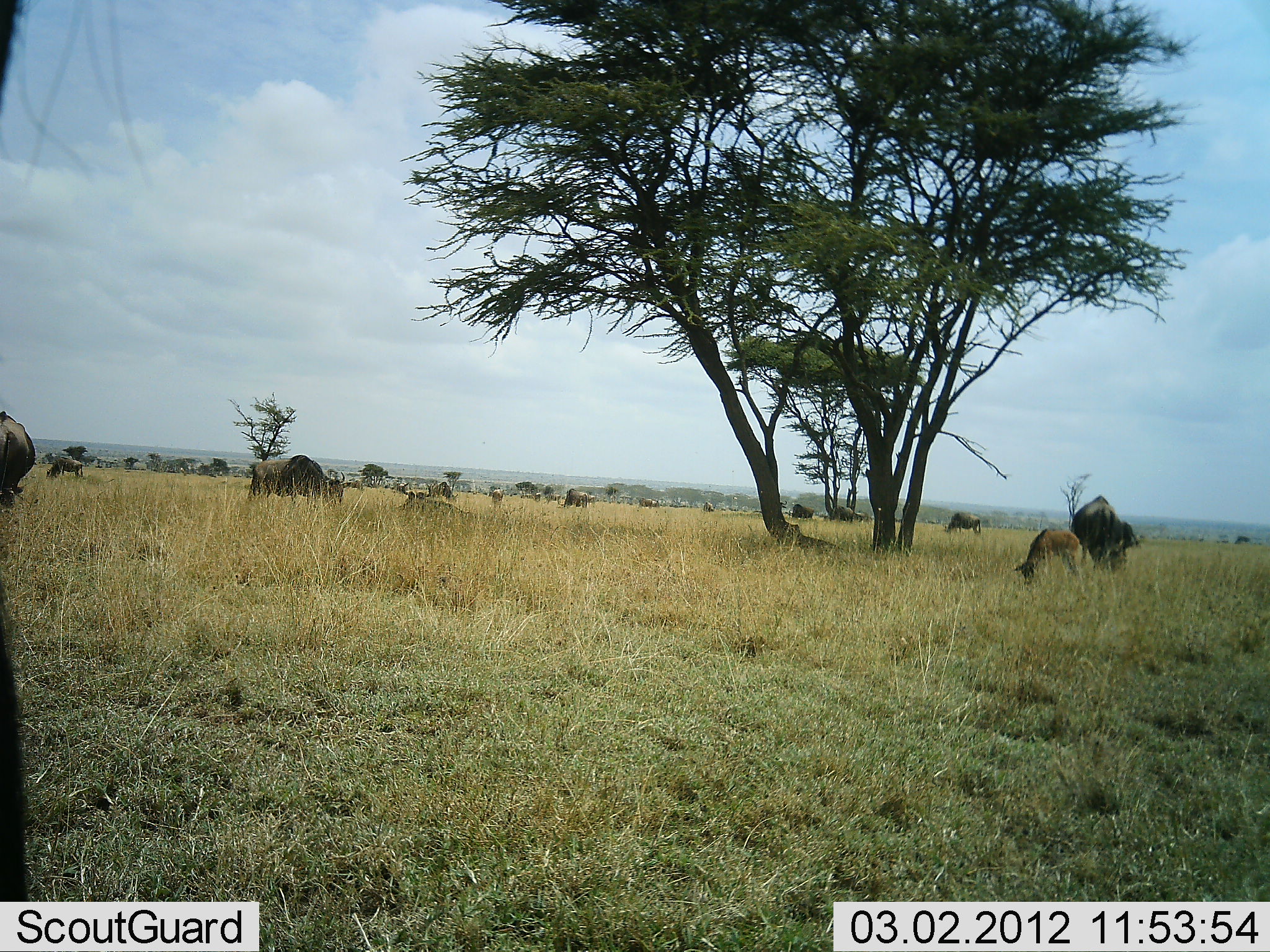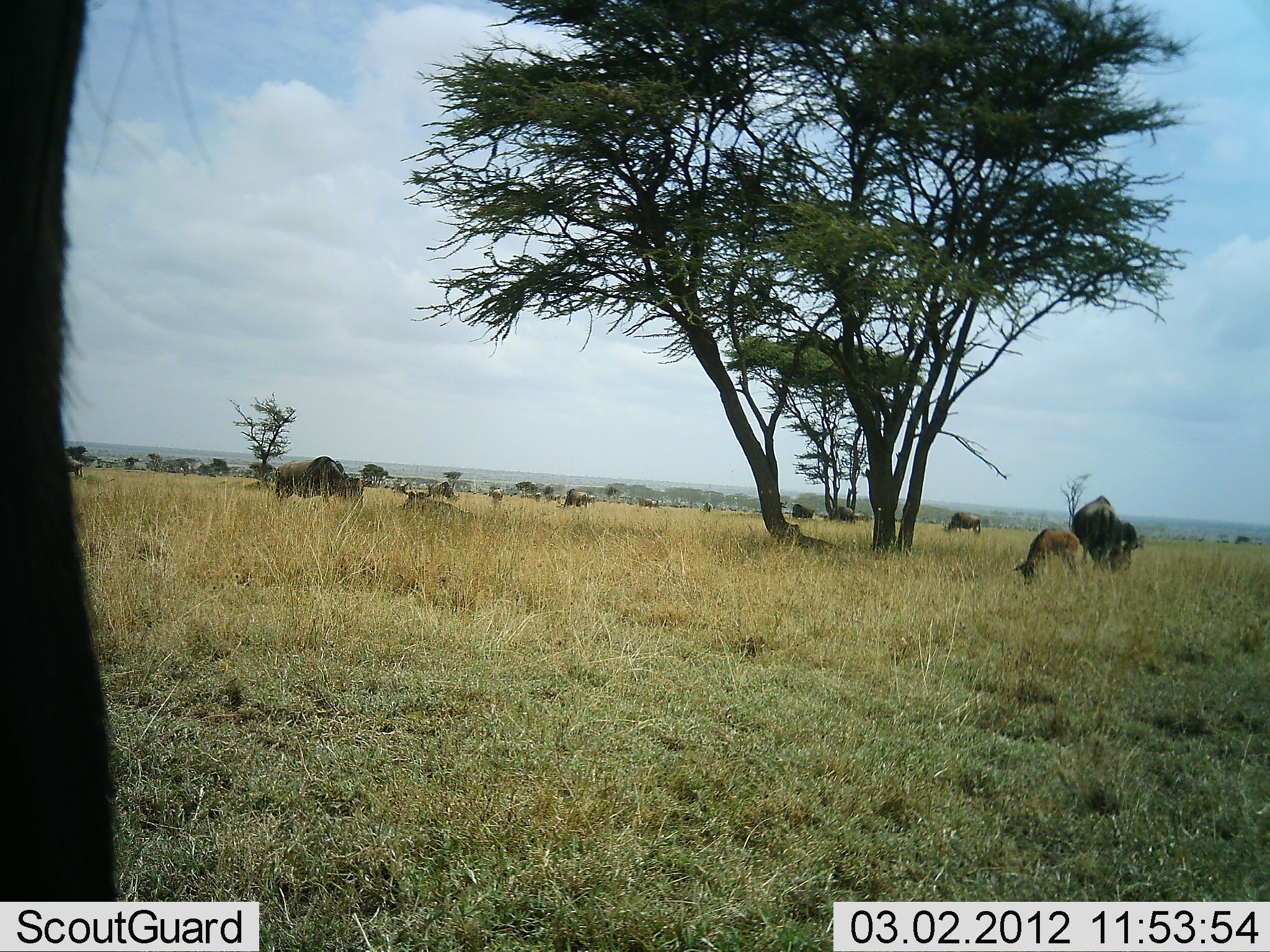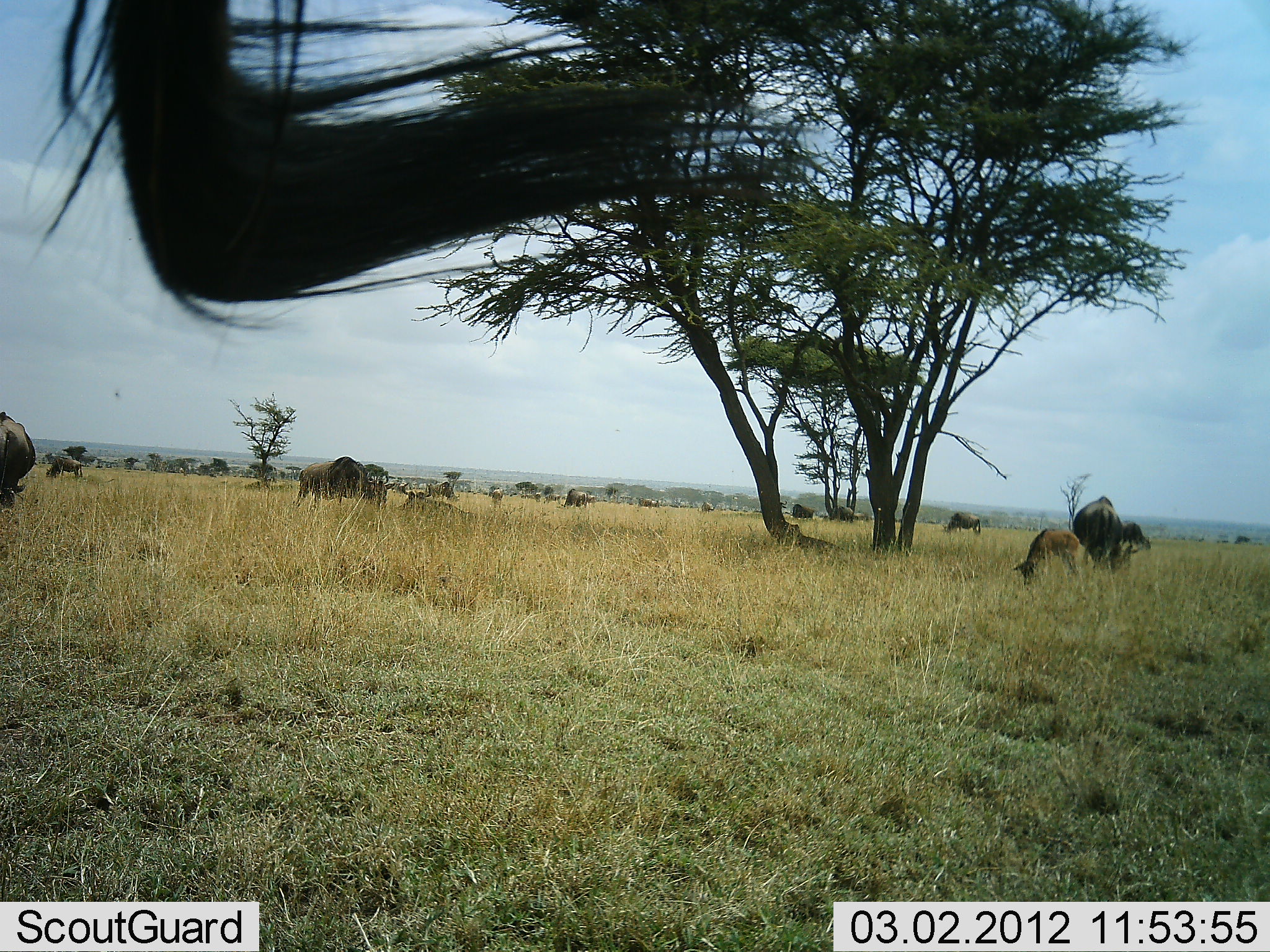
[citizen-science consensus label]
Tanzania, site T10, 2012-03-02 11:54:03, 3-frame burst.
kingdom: Animalia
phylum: Chordata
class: Mammalia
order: Artiodactyla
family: Bovidae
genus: Connochaetes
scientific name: Connochaetes taurinus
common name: blue wildebeest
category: wildebeest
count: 11-50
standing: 58%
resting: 25%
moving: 29%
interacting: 0%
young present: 54%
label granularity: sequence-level